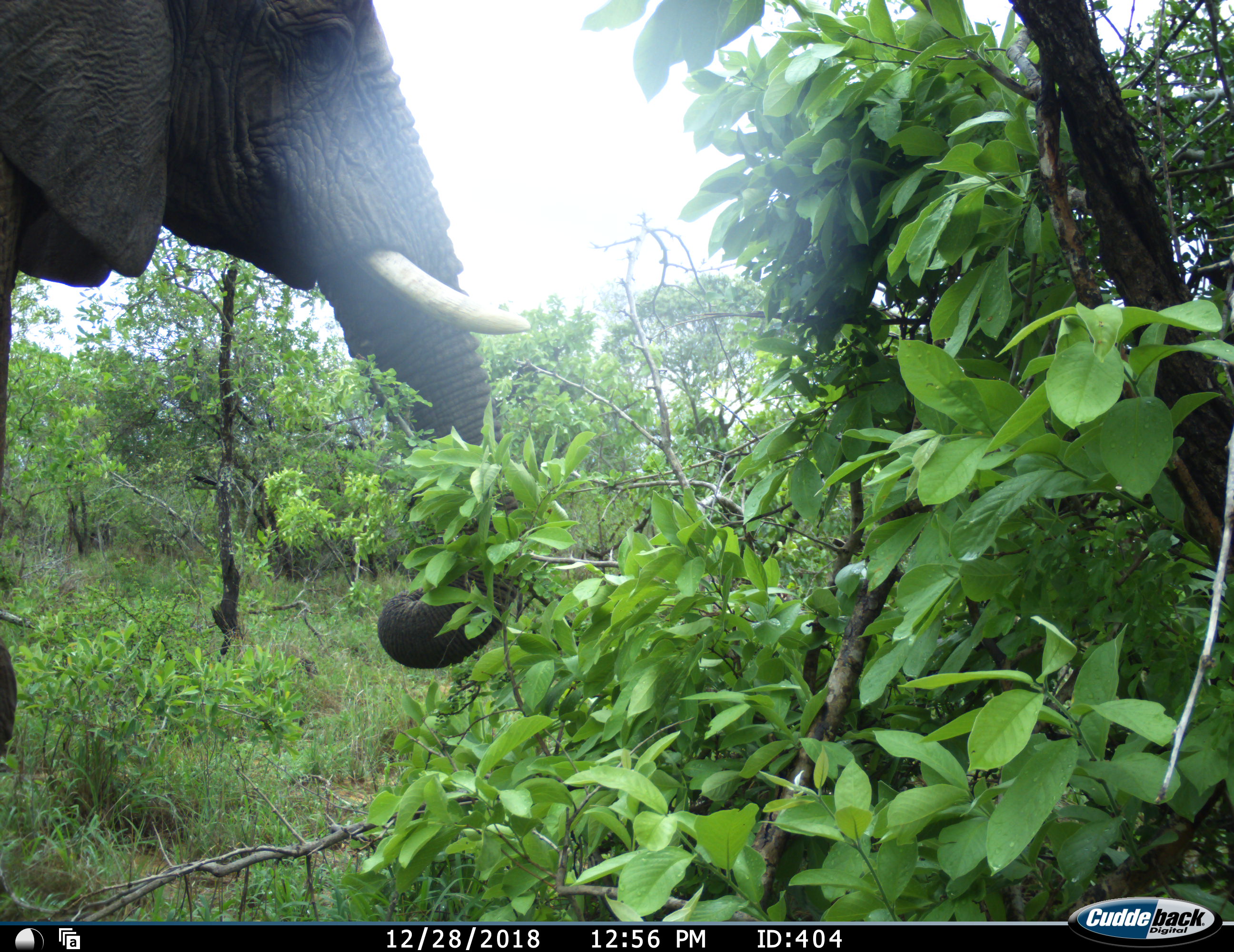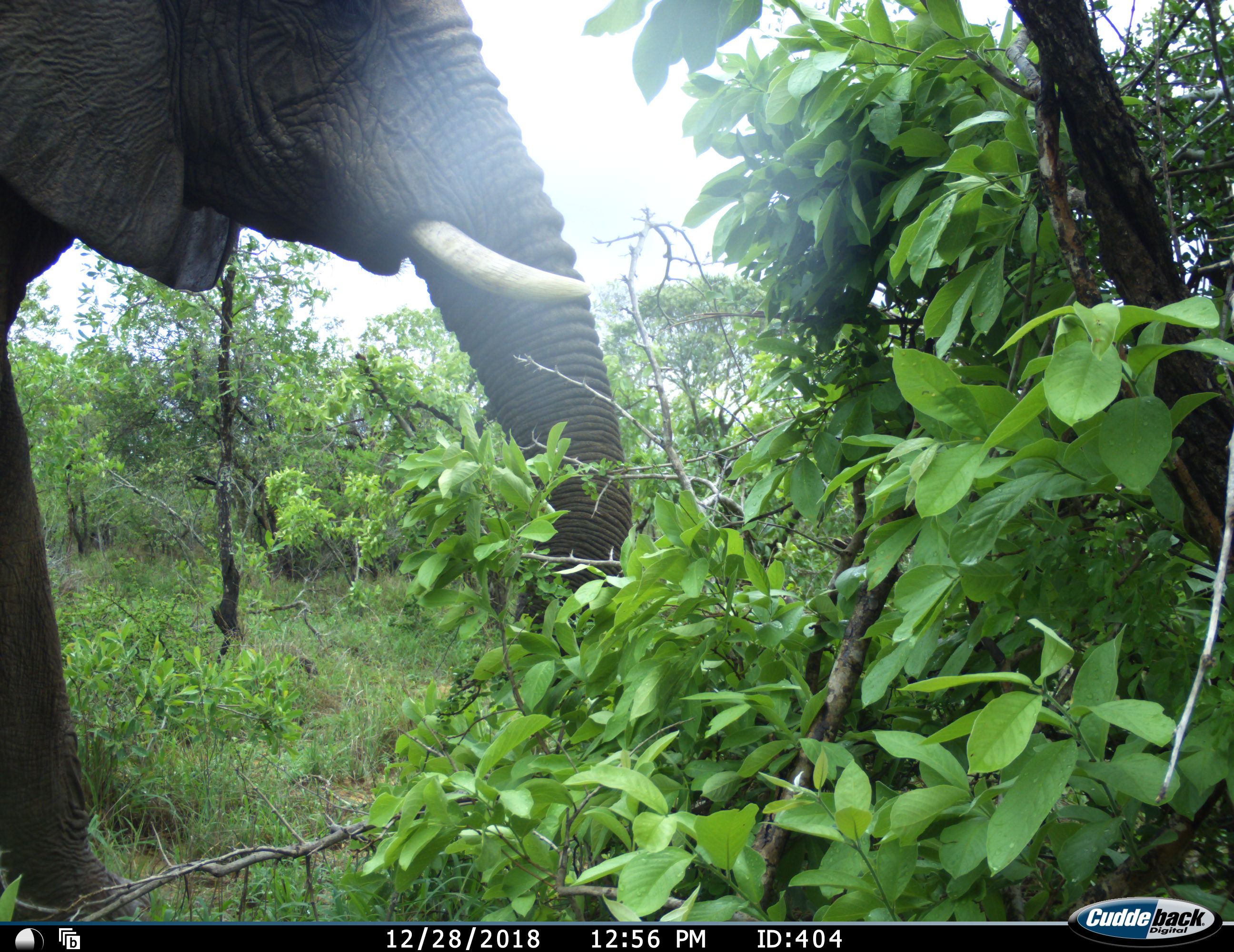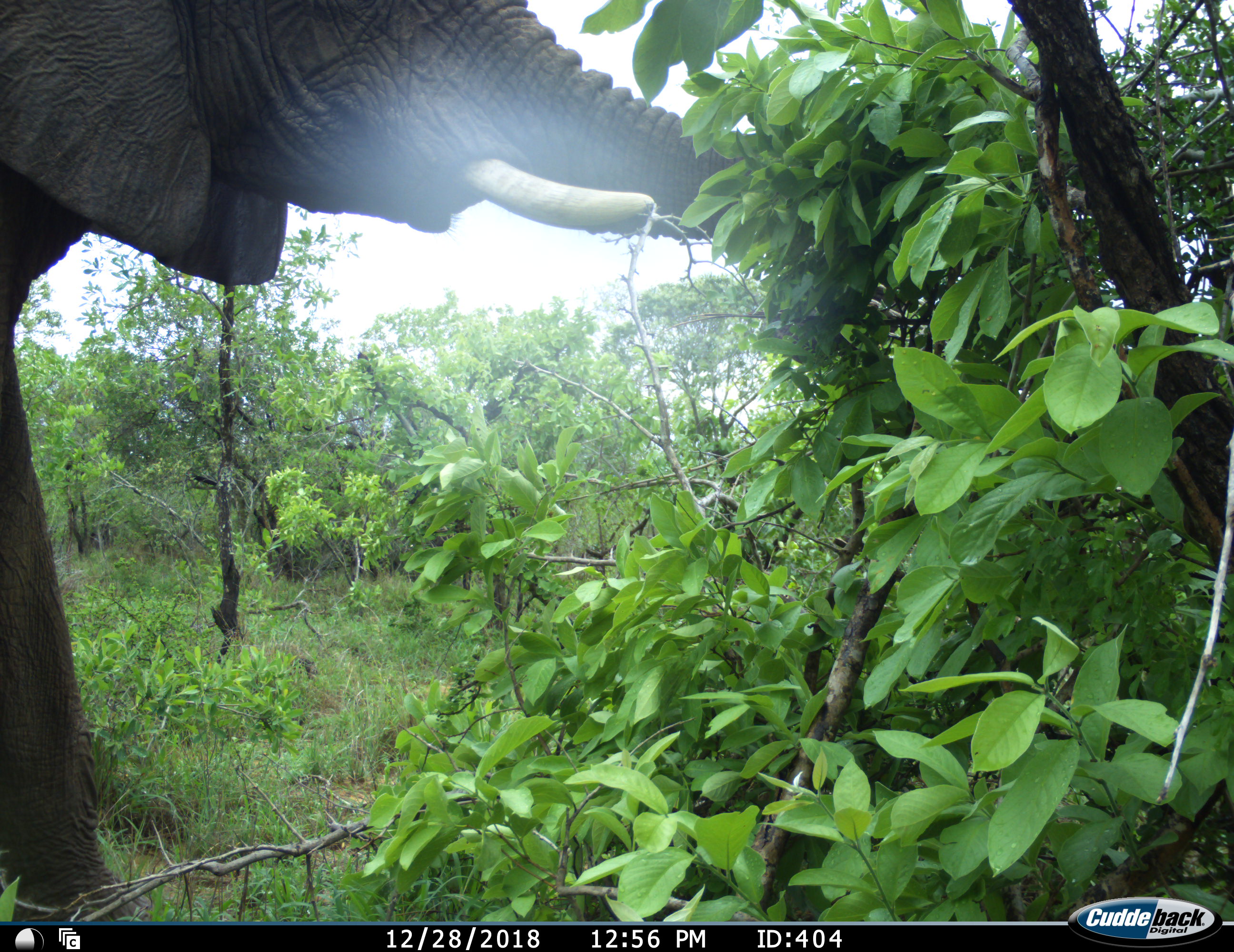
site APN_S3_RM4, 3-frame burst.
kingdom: Animalia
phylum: Chordata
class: Mammalia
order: Proboscidea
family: Elephantidae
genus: Loxodonta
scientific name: Loxodonta africana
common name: african bush elephant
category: elephant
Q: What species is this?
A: Elephant (african bush elephant) (Loxodonta africana).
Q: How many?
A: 1.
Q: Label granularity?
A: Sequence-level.